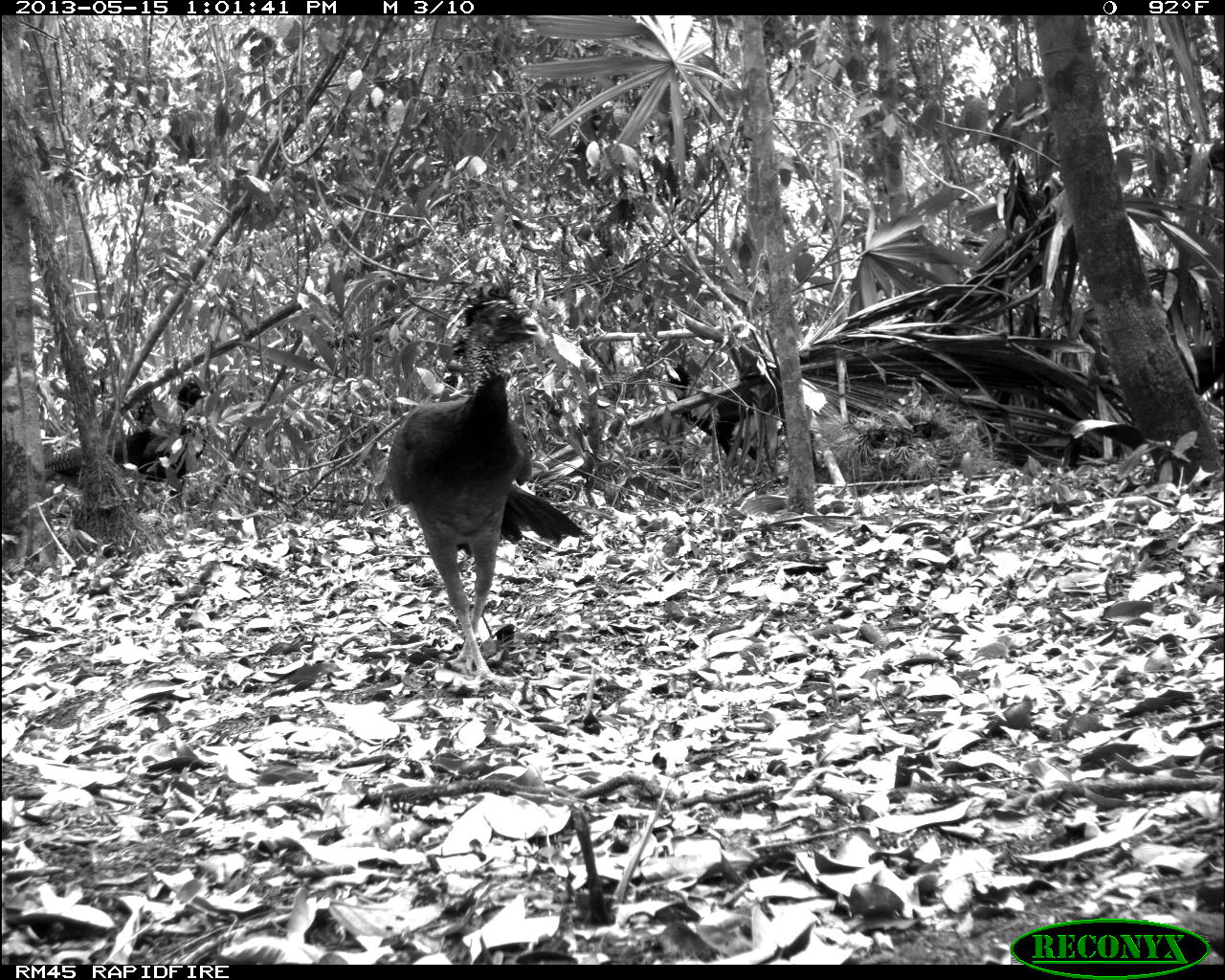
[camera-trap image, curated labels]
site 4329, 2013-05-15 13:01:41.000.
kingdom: Animalia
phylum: Chordata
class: Aves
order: Galliformes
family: Cracidae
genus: Crax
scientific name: Crax rubra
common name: great curassow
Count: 2.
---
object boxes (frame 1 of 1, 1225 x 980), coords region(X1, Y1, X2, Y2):
crax rubra: region(386, 268, 588, 689); region(43, 376, 207, 538); region(660, 362, 781, 481); region(133, 391, 178, 515)